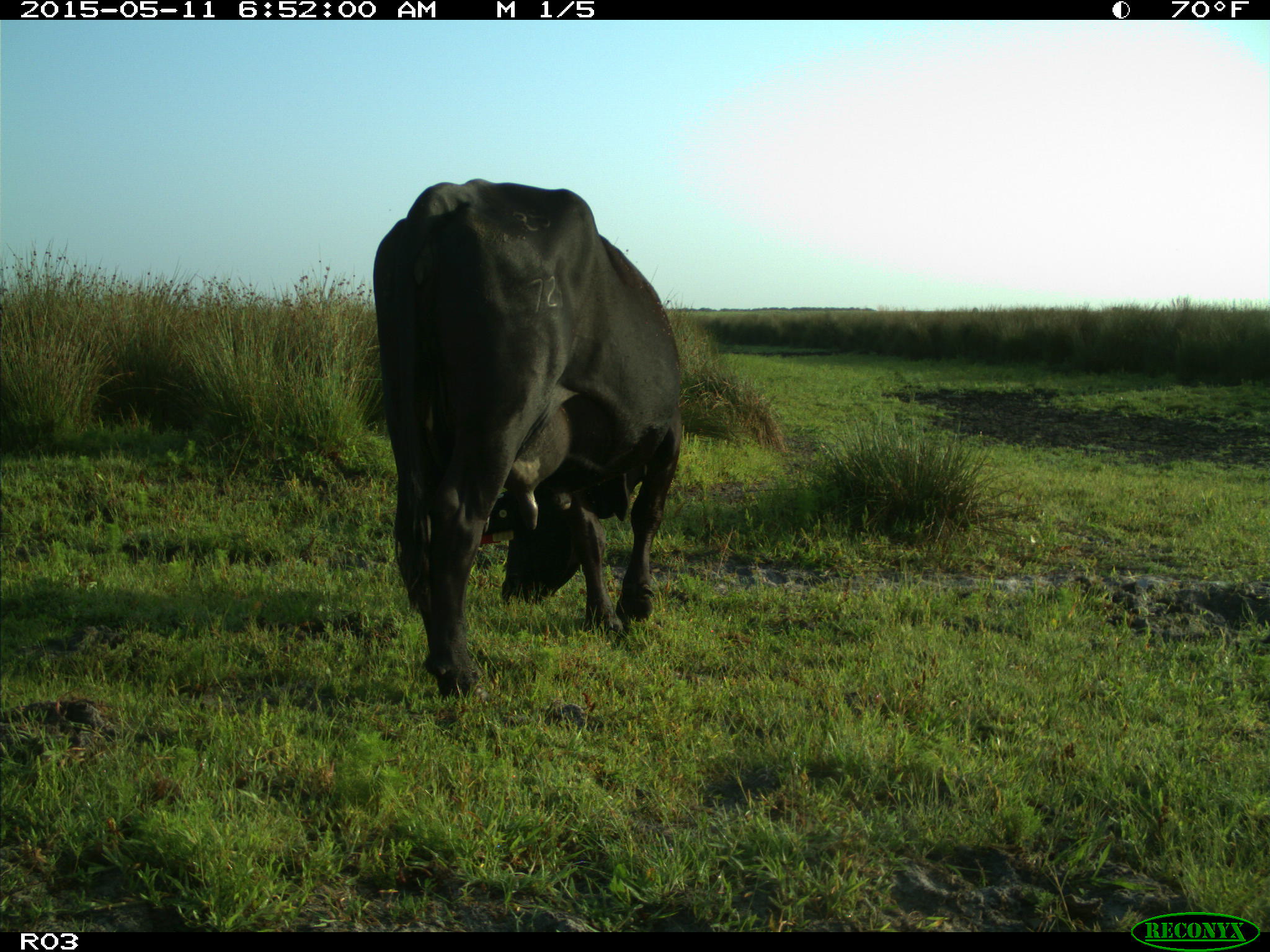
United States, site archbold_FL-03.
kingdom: Animalia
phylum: Chordata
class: Mammalia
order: Artiodactyla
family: Bovidae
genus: Bos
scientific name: Bos taurus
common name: domestic cow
Bos taurus (domestic cow).